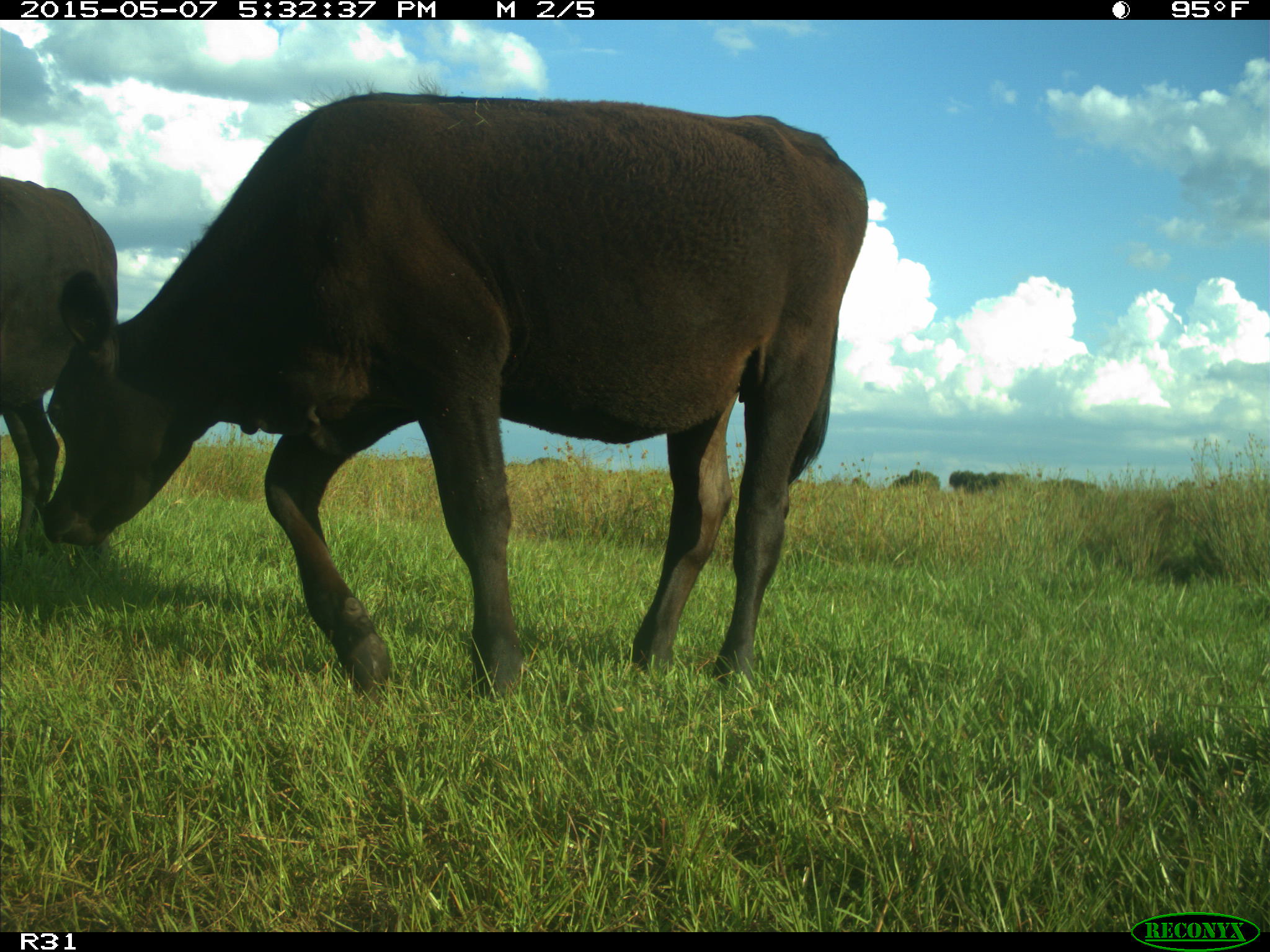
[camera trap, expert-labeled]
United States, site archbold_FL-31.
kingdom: Animalia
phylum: Chordata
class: Mammalia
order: Artiodactyla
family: Bovidae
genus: Bos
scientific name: Bos taurus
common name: domestic cow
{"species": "Bos taurus (domestic cow)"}